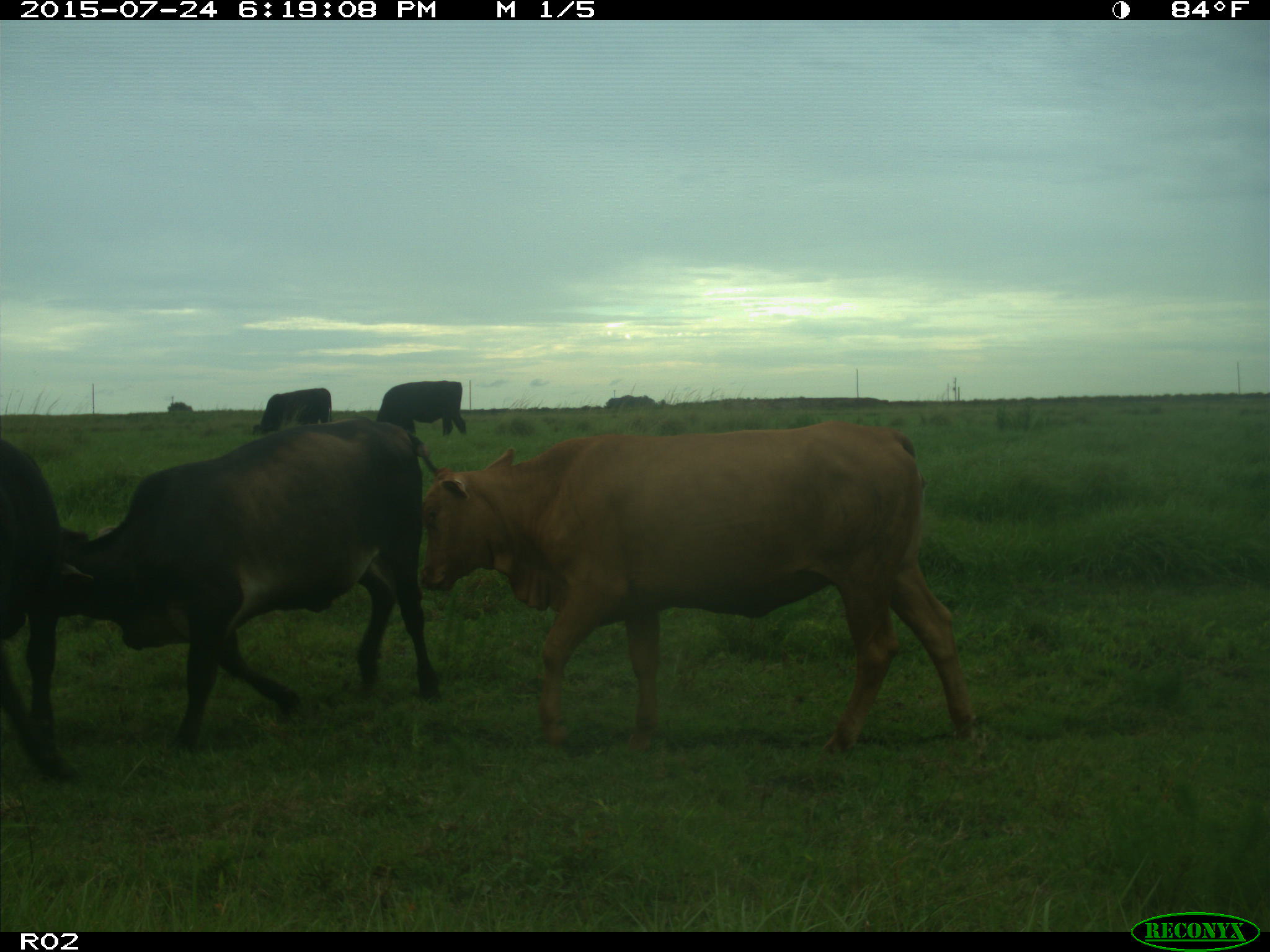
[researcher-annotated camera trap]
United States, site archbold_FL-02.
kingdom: Animalia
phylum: Chordata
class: Mammalia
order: Artiodactyla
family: Bovidae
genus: Bos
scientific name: Bos taurus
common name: domestic cow